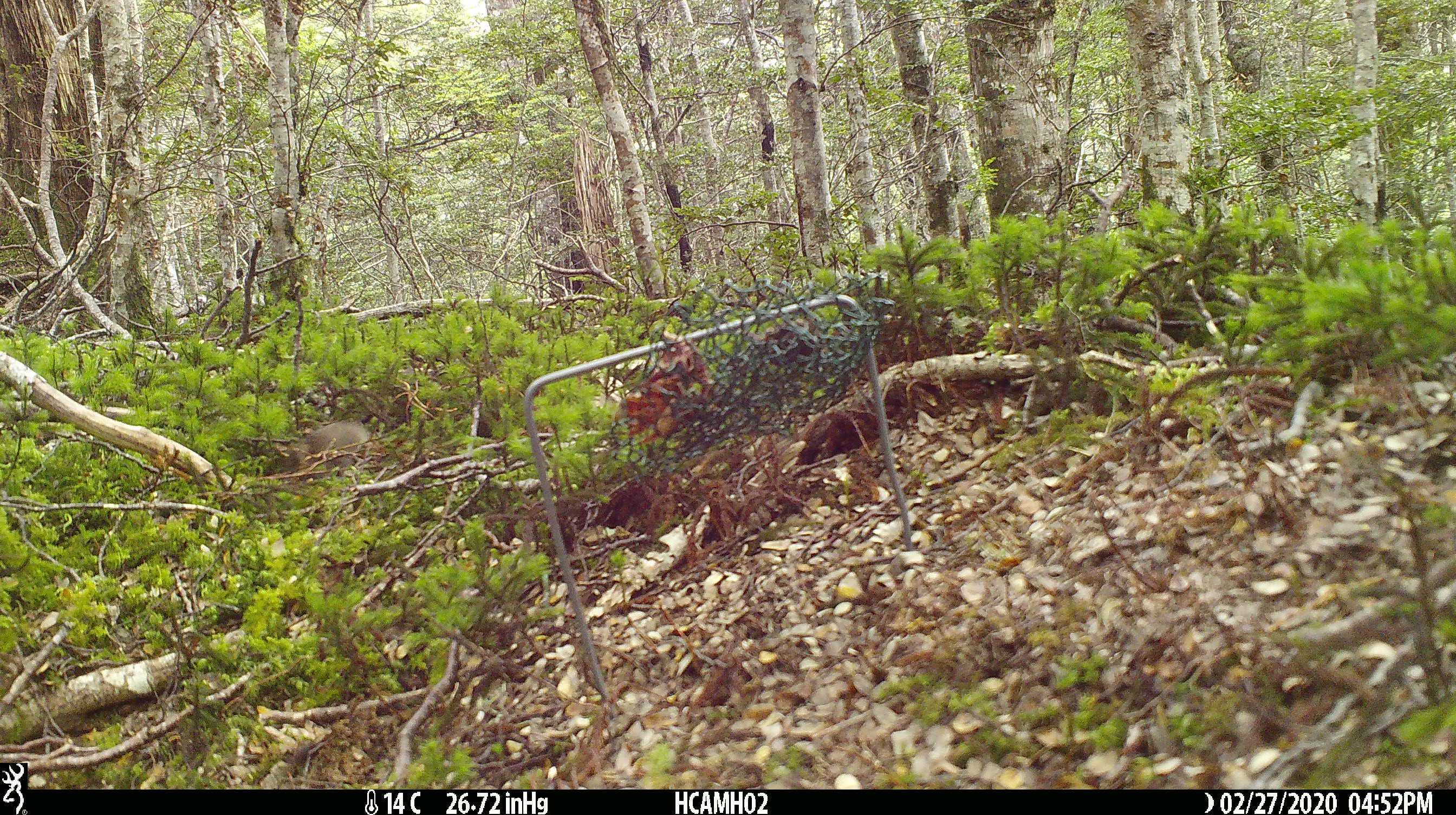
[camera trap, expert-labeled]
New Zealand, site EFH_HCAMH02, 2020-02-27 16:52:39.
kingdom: Animalia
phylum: Chordata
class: Mammalia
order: Rodentia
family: Muridae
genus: Mus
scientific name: Mus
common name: mouse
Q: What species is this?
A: Mouse (Mus).